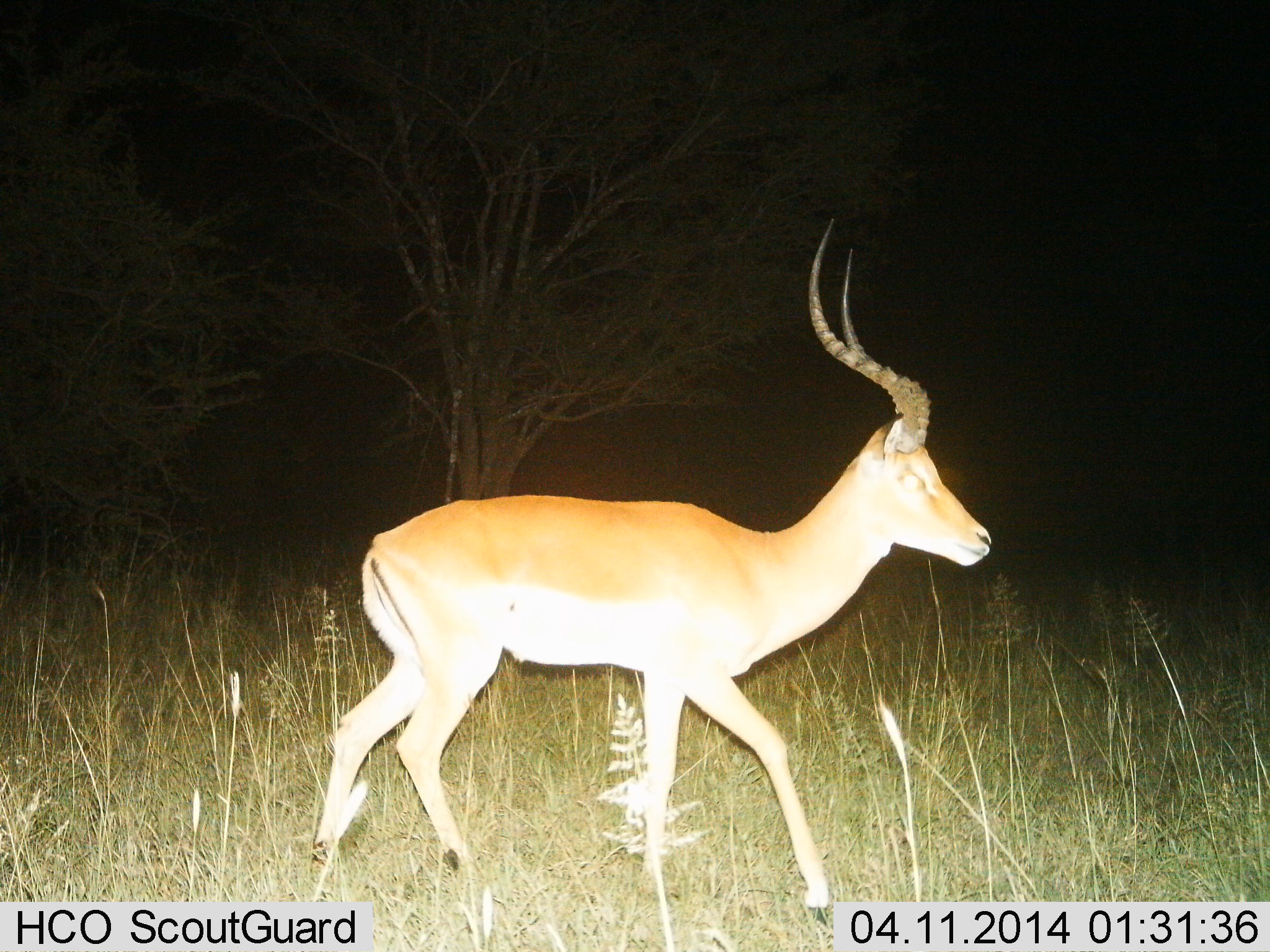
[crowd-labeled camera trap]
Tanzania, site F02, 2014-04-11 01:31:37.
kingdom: Animalia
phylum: Chordata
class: Mammalia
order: Artiodactyla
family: Bovidae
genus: Aepyceros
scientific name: Aepyceros melampus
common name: impala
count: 1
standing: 0%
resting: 0%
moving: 100%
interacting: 0%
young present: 0%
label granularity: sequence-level